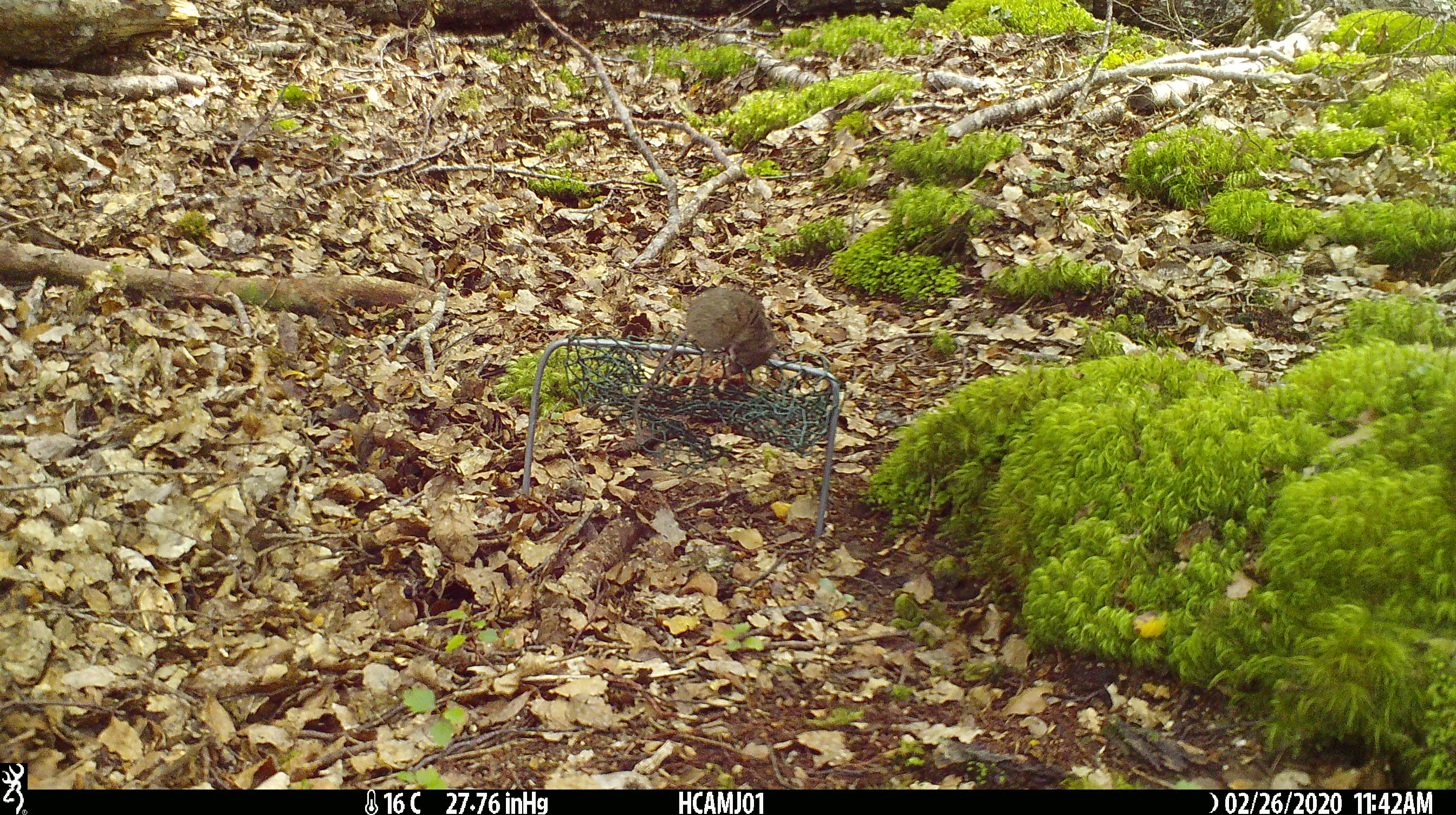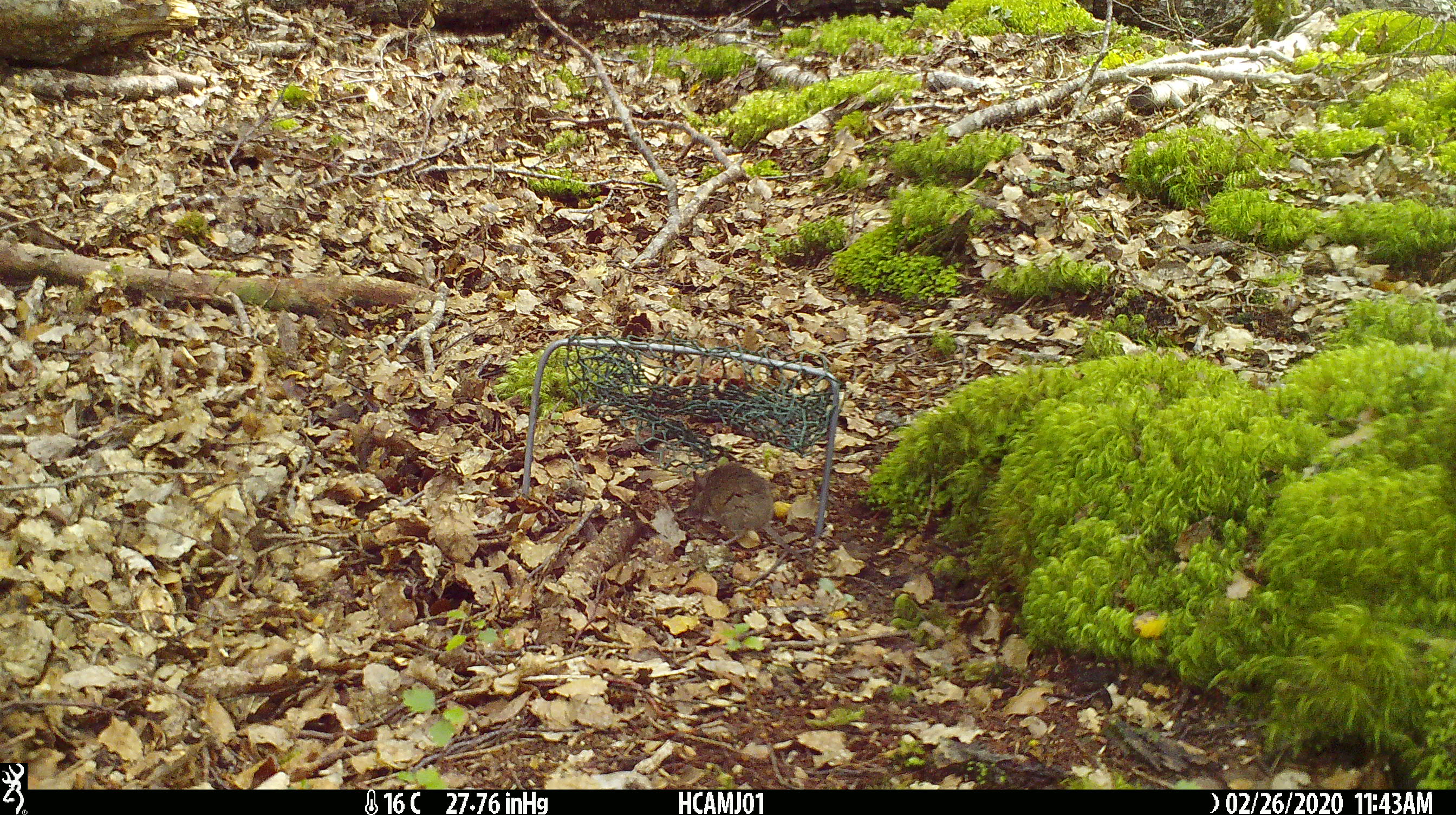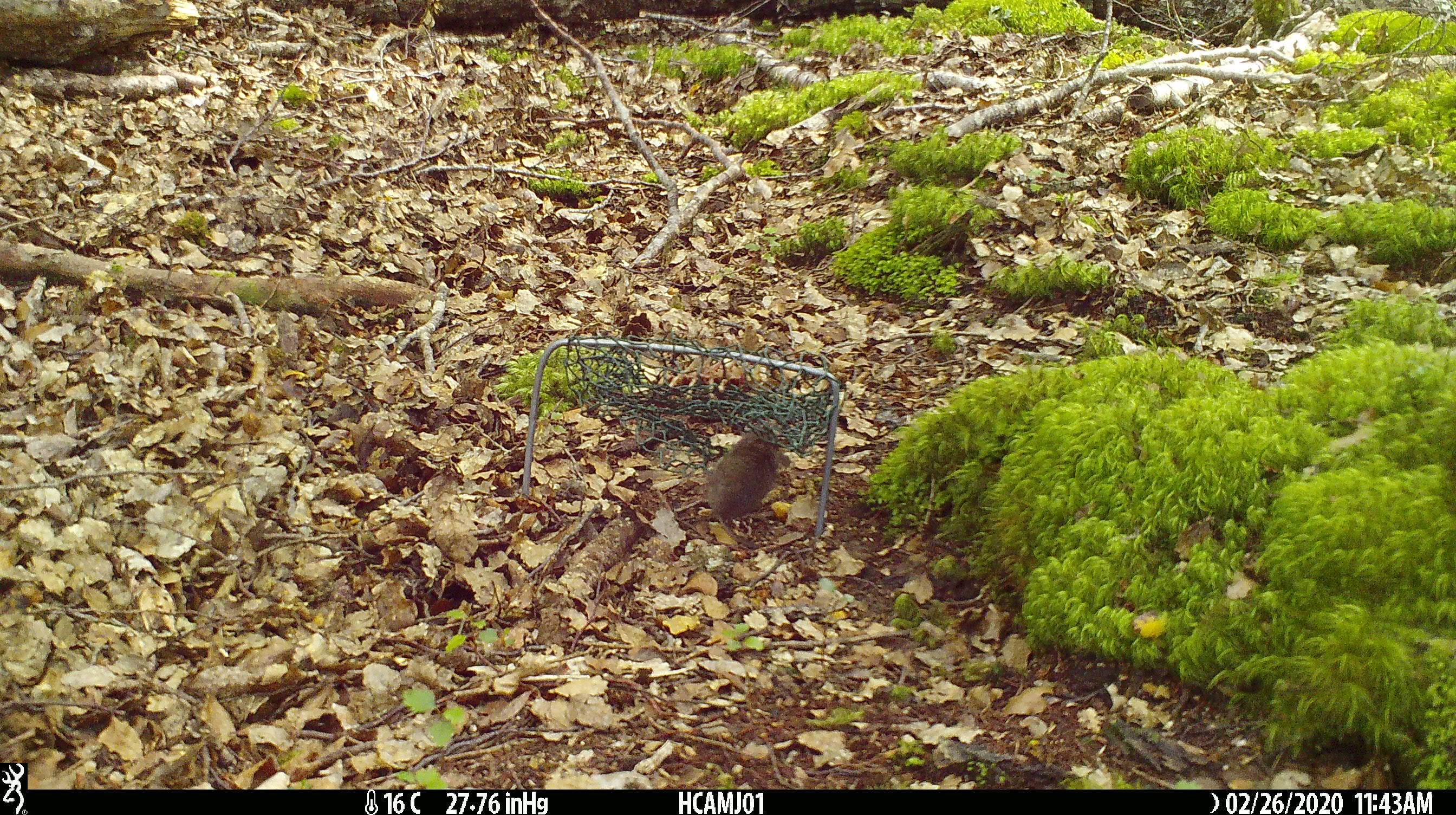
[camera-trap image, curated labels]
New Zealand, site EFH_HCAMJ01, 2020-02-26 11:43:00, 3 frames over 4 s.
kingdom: Animalia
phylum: Chordata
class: Mammalia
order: Rodentia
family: Muridae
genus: Mus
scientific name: Mus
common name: mouse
Mouse (Mus).